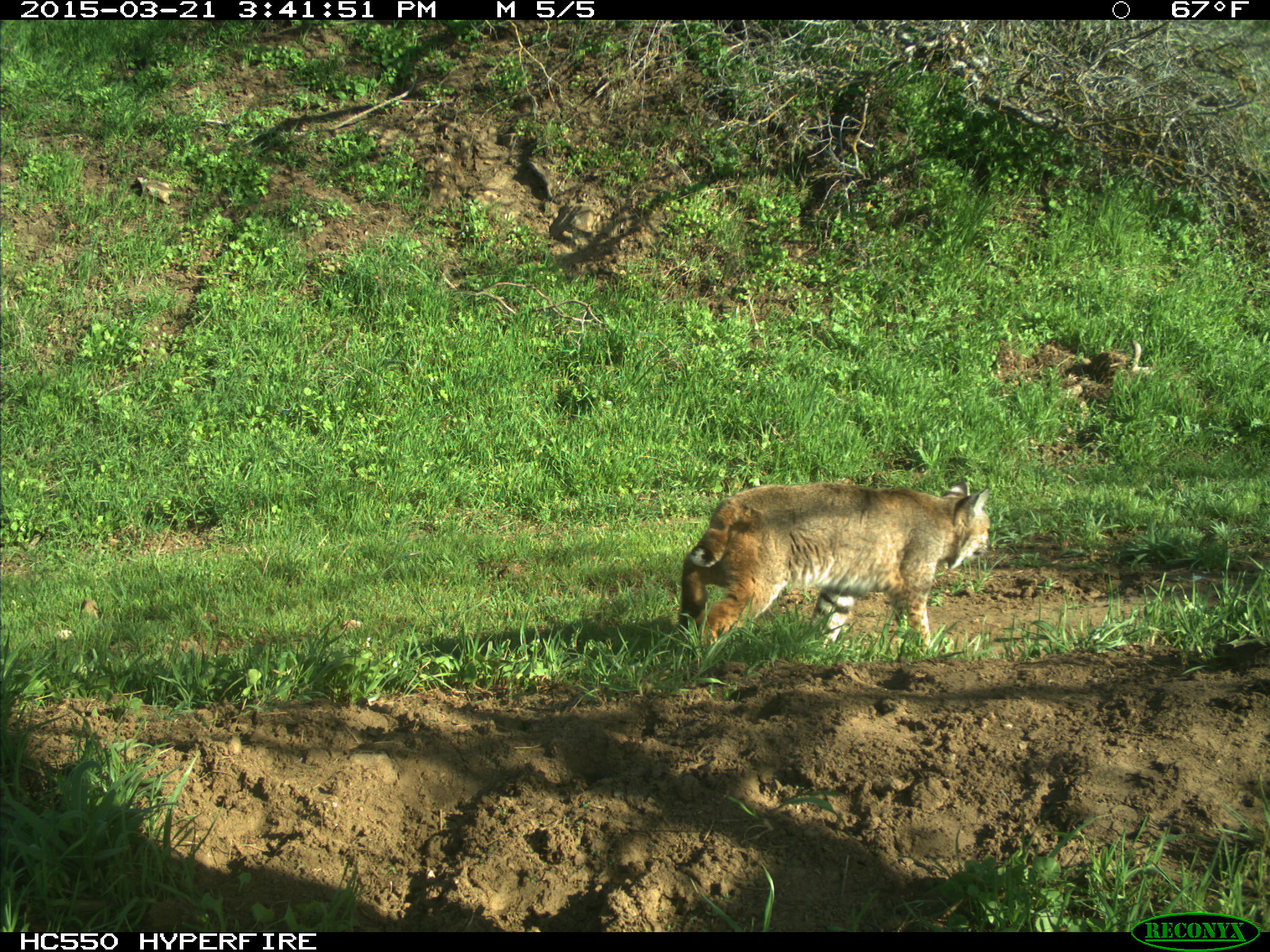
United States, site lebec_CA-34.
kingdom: Animalia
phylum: Chordata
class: Mammalia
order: Carnivora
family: Felidae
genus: Lynx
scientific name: Lynx rufus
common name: bobcat